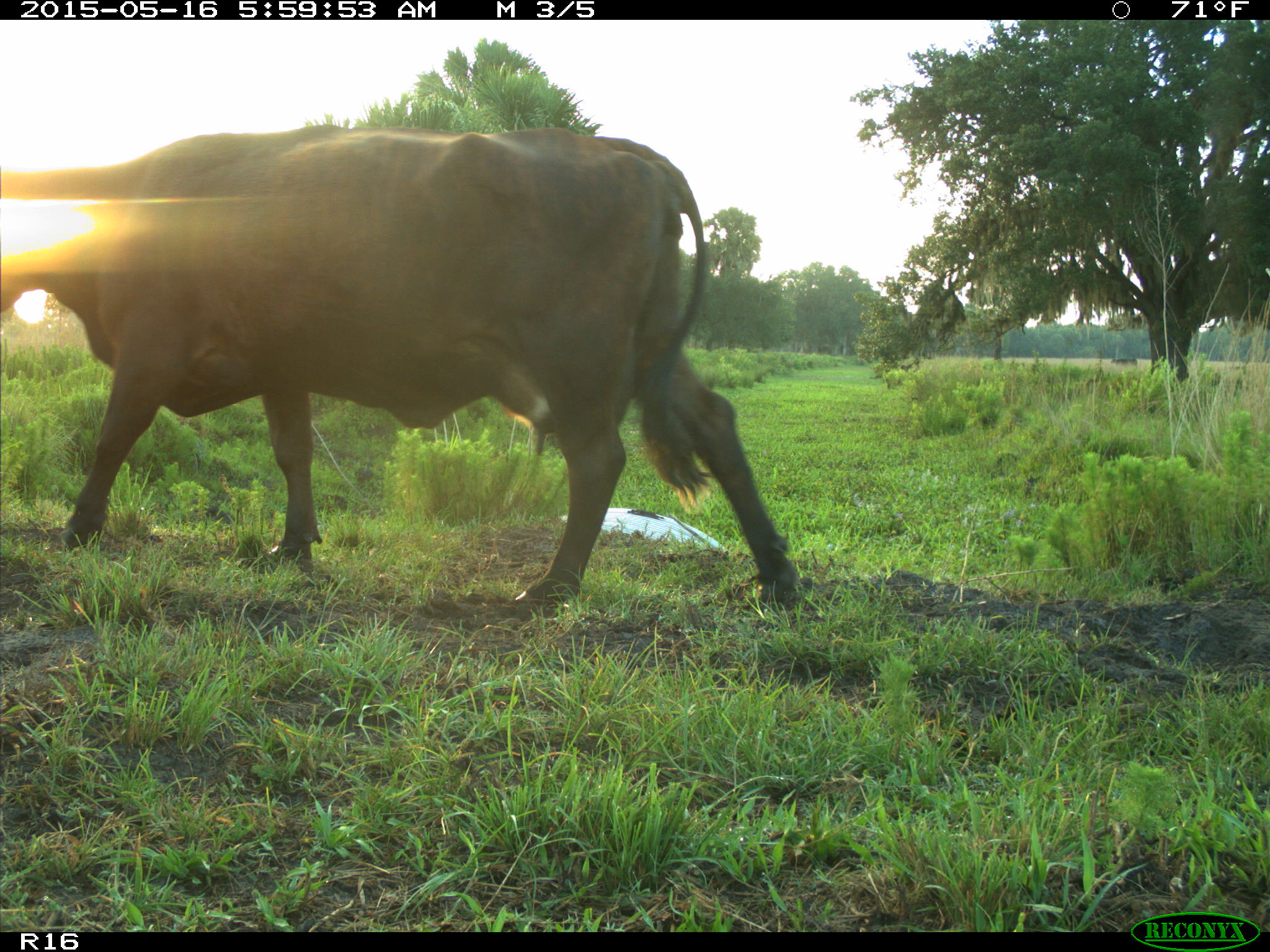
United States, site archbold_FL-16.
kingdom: Animalia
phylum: Chordata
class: Mammalia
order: Artiodactyla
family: Bovidae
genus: Bos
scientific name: Bos taurus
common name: domestic cow